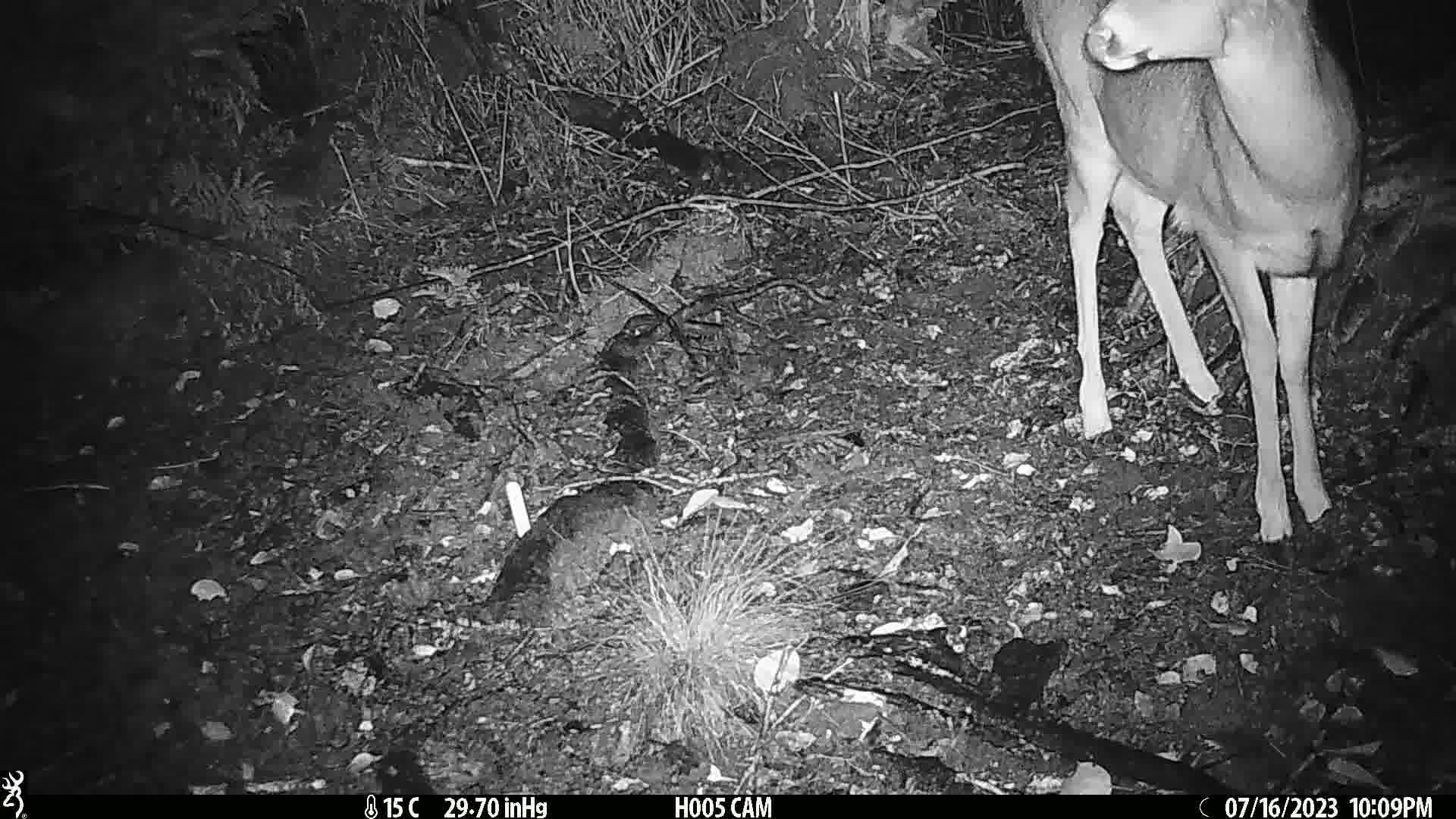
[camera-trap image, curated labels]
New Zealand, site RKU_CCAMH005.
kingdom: Animalia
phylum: Chordata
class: Mammalia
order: Artiodactyla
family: Cervidae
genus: Odocoileus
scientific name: Odocoileus virginianus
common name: white-tailed deer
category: white tailed deer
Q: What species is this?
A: White tailed deer (white-tailed deer) (Odocoileus virginianus).